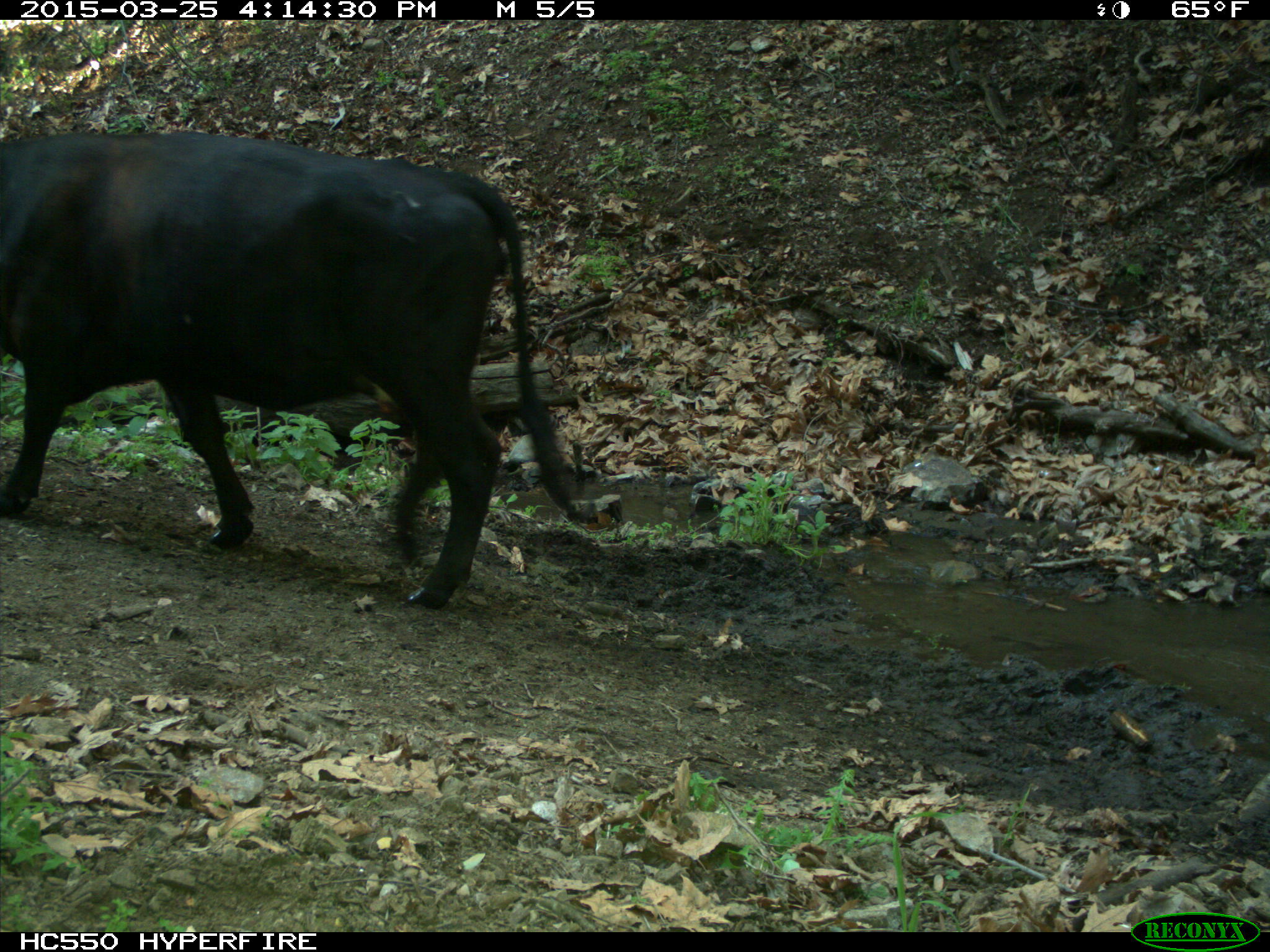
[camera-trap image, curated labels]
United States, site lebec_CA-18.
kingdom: Animalia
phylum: Chordata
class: Mammalia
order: Artiodactyla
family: Bovidae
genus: Bos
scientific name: Bos taurus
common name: domestic cow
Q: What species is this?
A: Bos taurus (domestic cow).